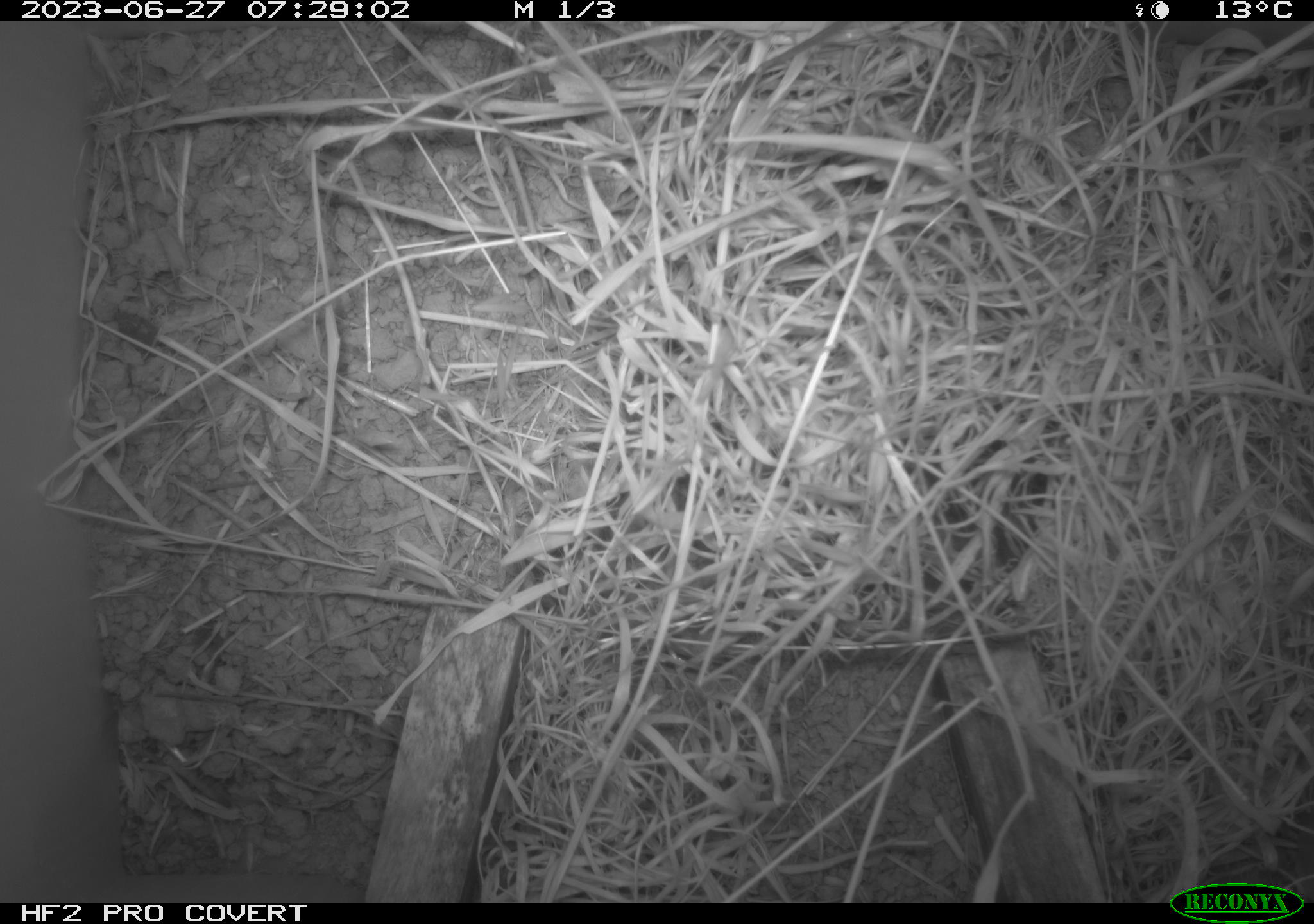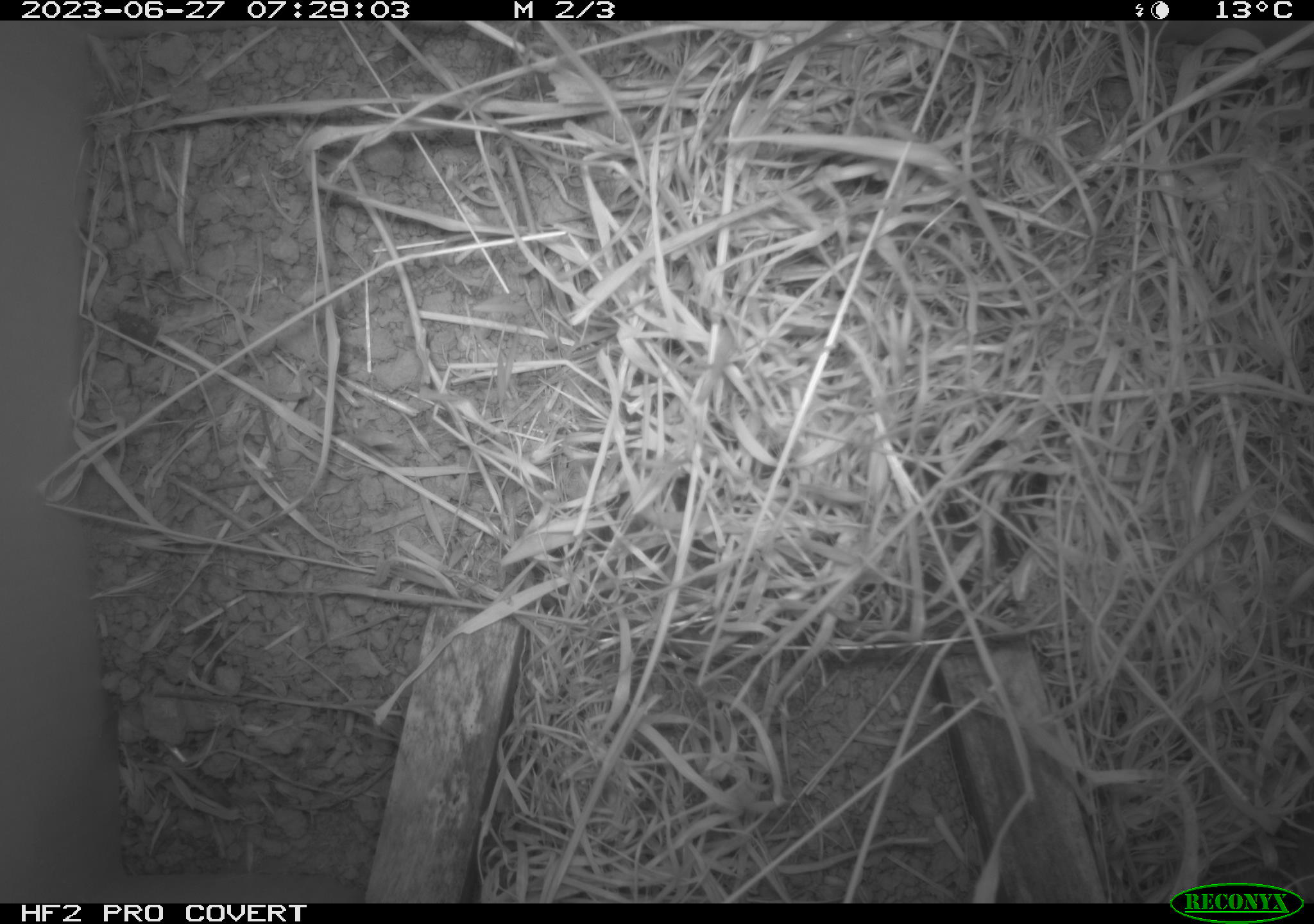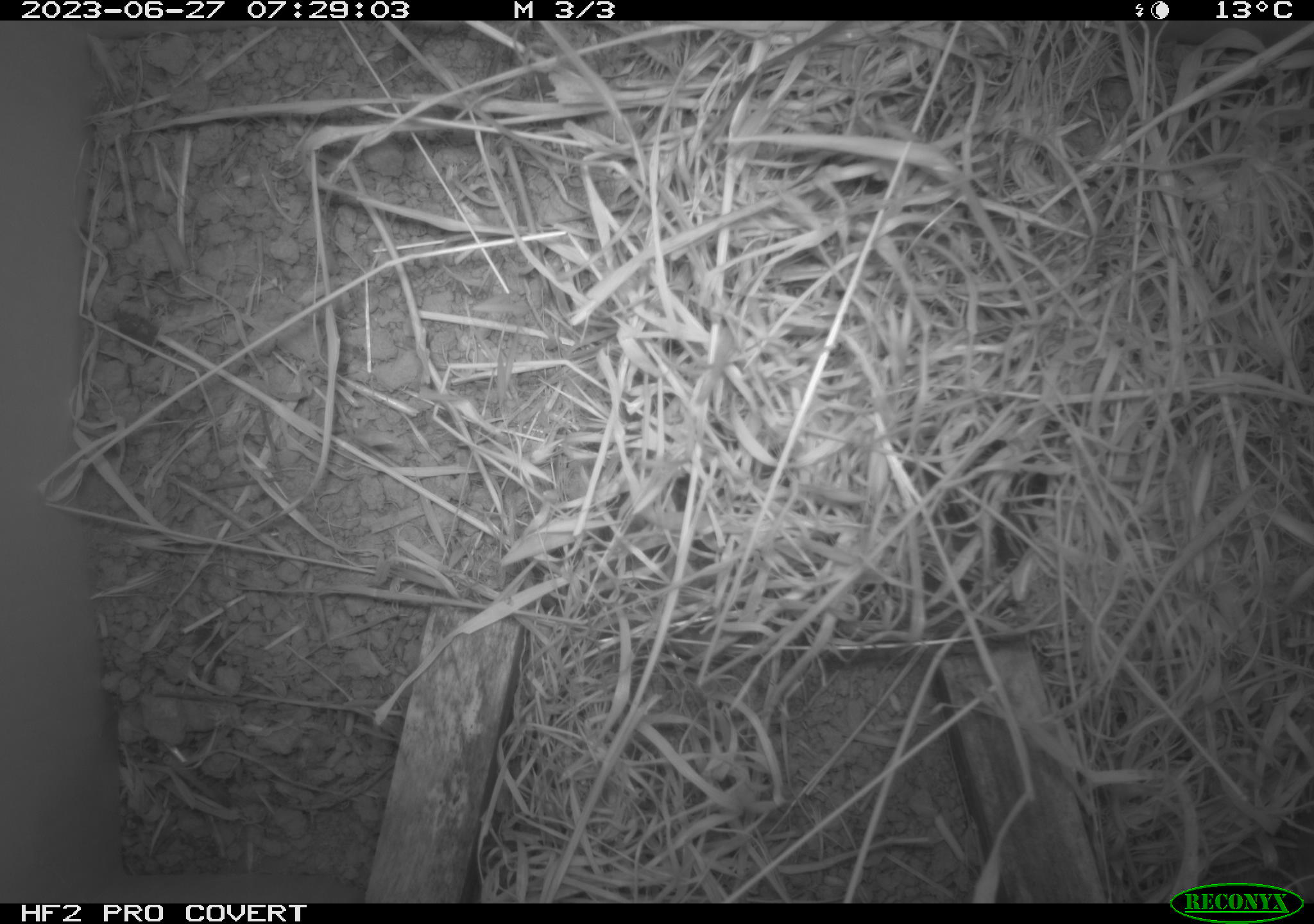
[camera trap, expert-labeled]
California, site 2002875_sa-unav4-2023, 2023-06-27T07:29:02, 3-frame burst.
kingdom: Animalia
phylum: Chordata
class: Mammalia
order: Rodentia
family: Cricetidae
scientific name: Arvicolinae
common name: voles, lemmings, and muskrats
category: arvicolinae subfamily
Arvicolinae subfamily (voles, lemmings, and muskrats) (Arvicolinae).